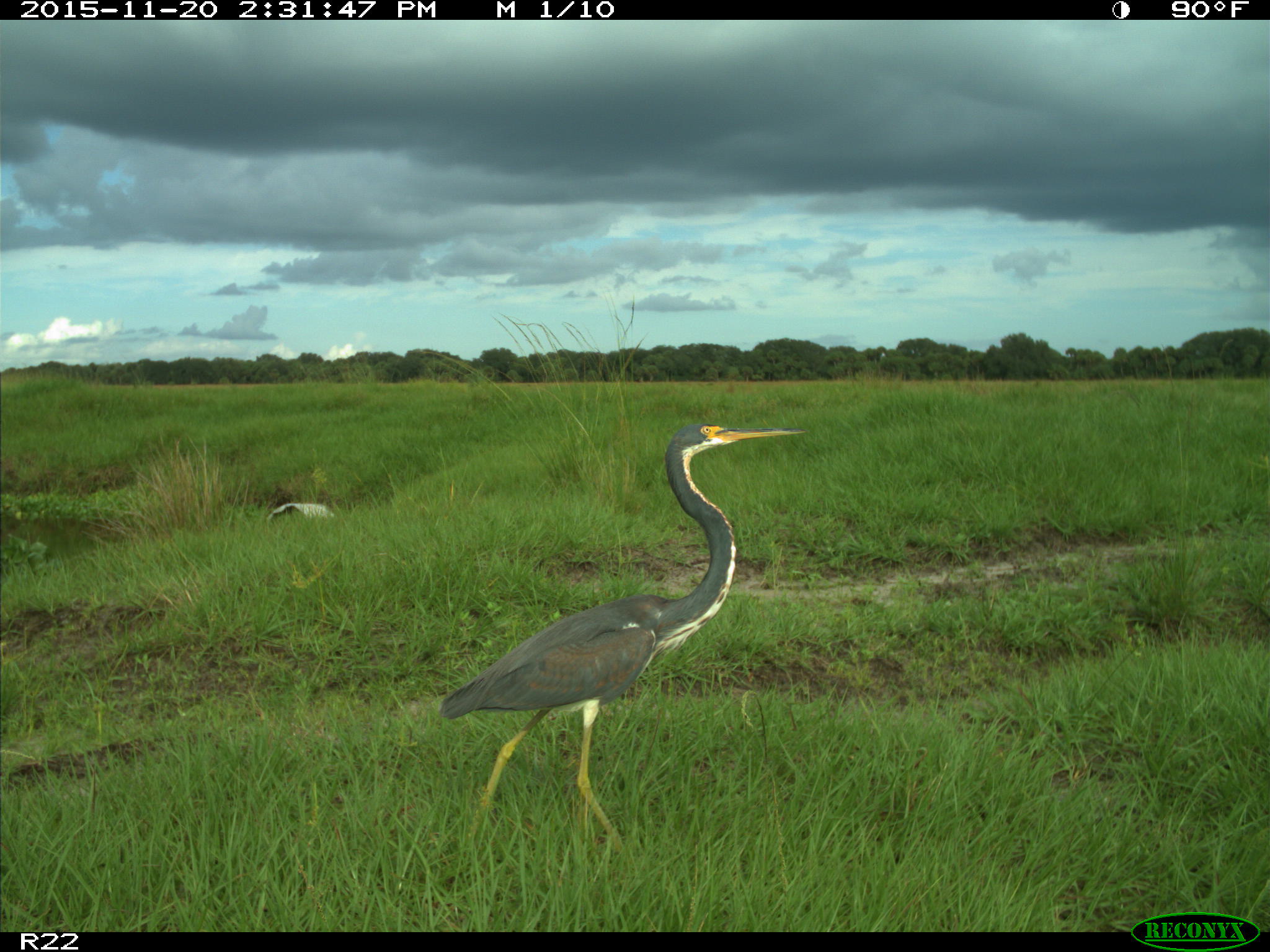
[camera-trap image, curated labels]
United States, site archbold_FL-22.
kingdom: Animalia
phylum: Chordata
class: Aves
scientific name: Aves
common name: birds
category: unidentified bird